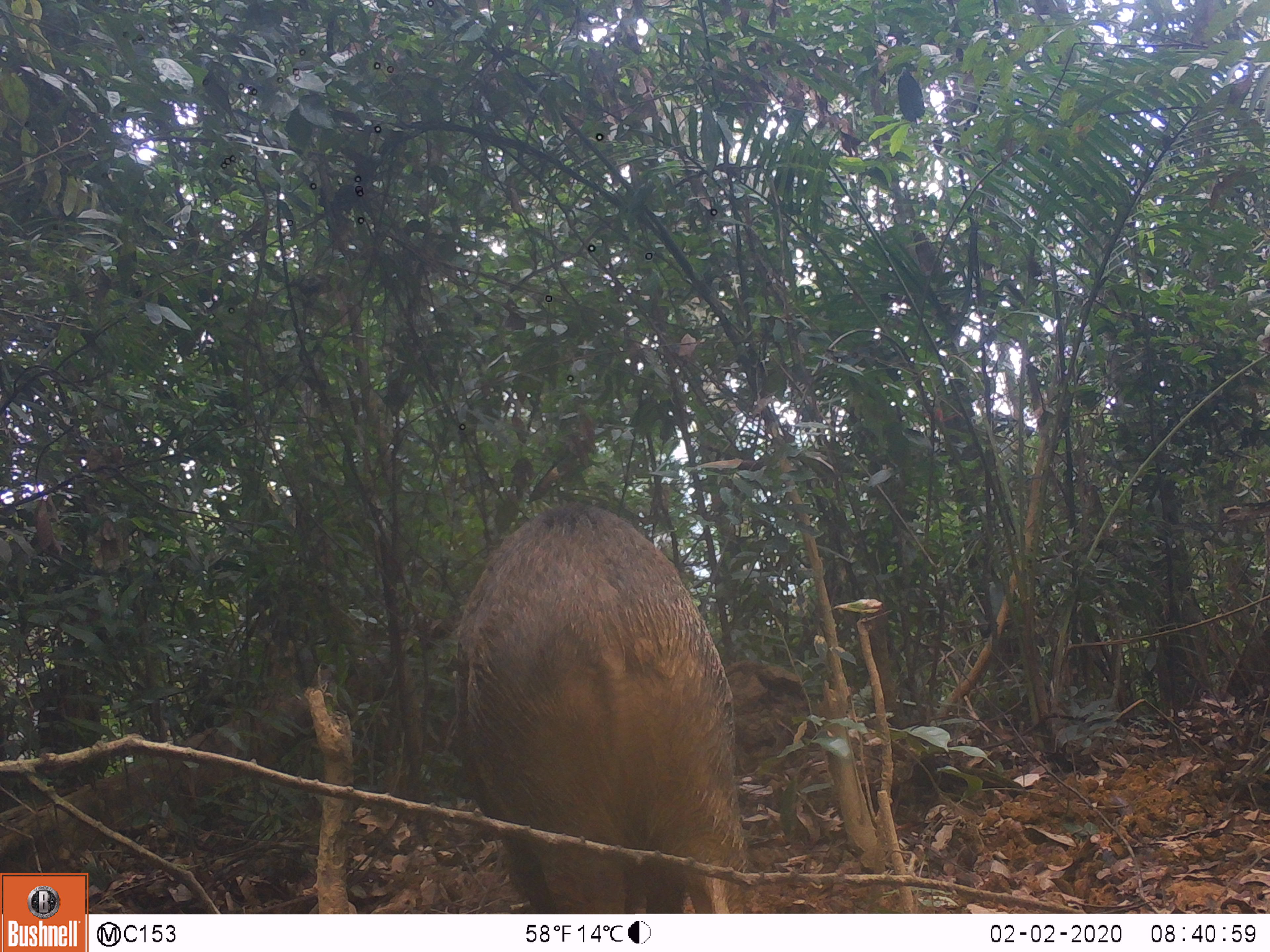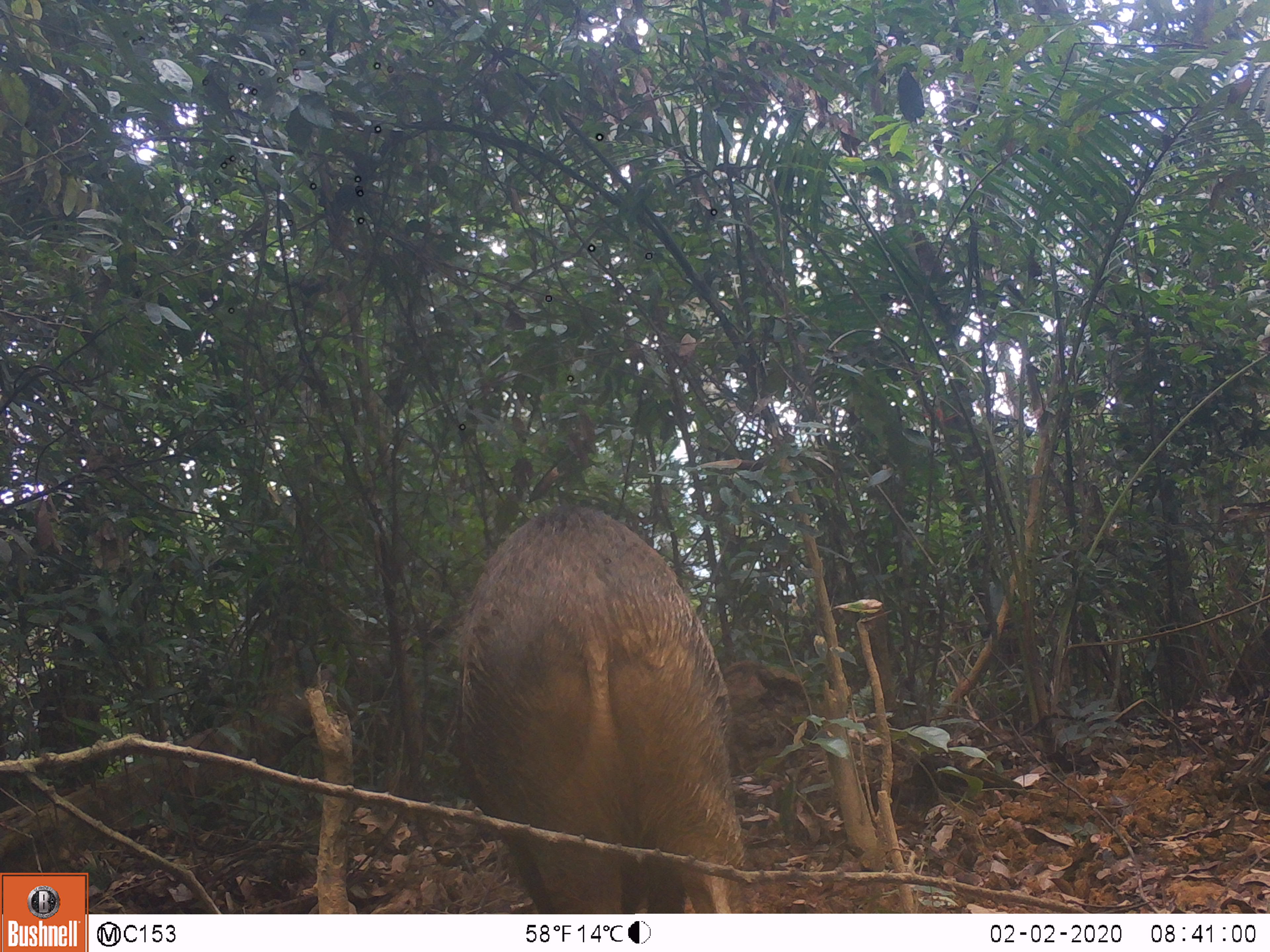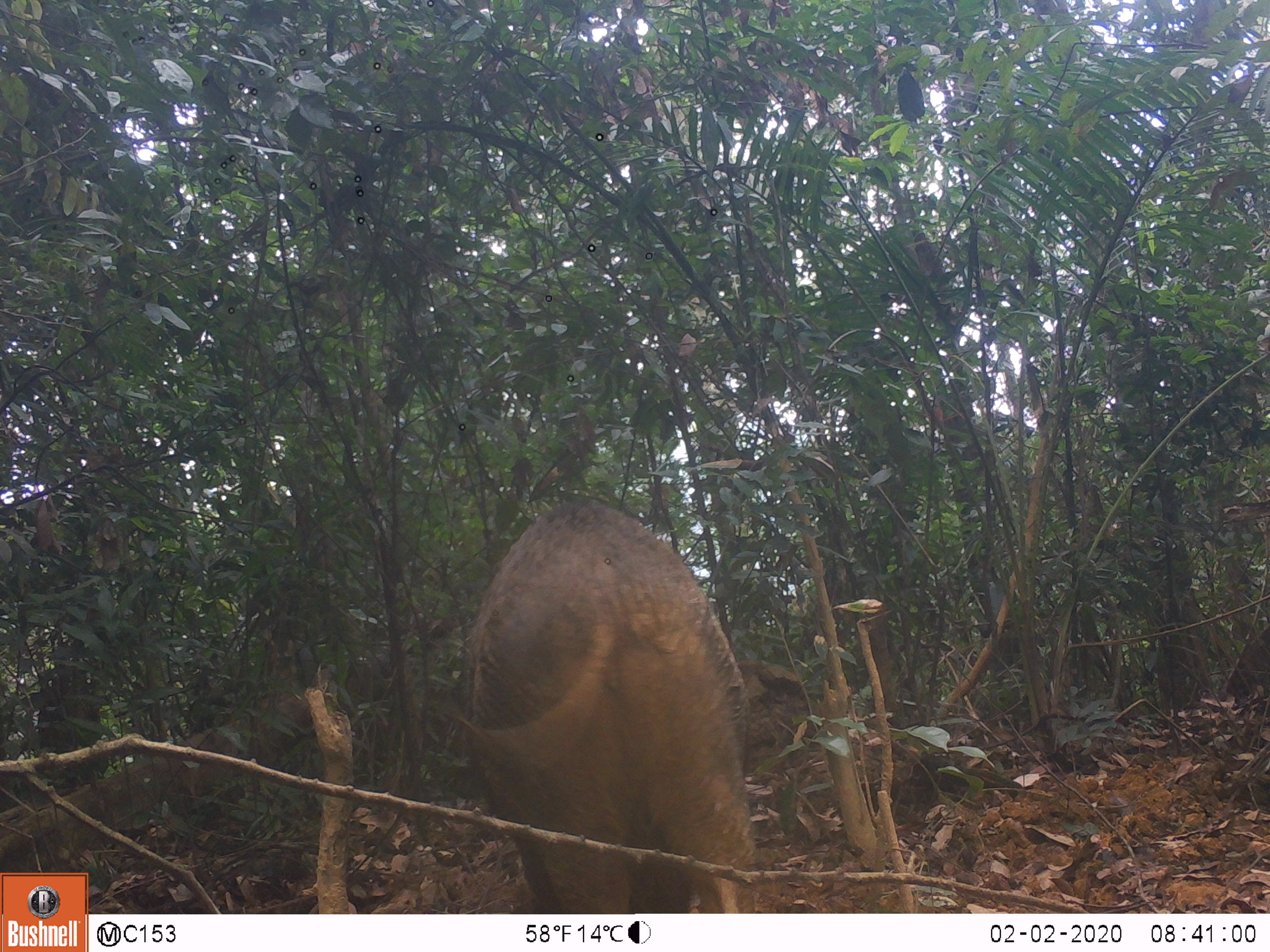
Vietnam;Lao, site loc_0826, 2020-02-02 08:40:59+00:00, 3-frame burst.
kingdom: Animalia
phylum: Chordata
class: Mammalia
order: Artiodactyla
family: Suidae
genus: Sus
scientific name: Sus scrofa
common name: eurasian wild pig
Eurasian wild pig (Sus scrofa). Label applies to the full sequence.